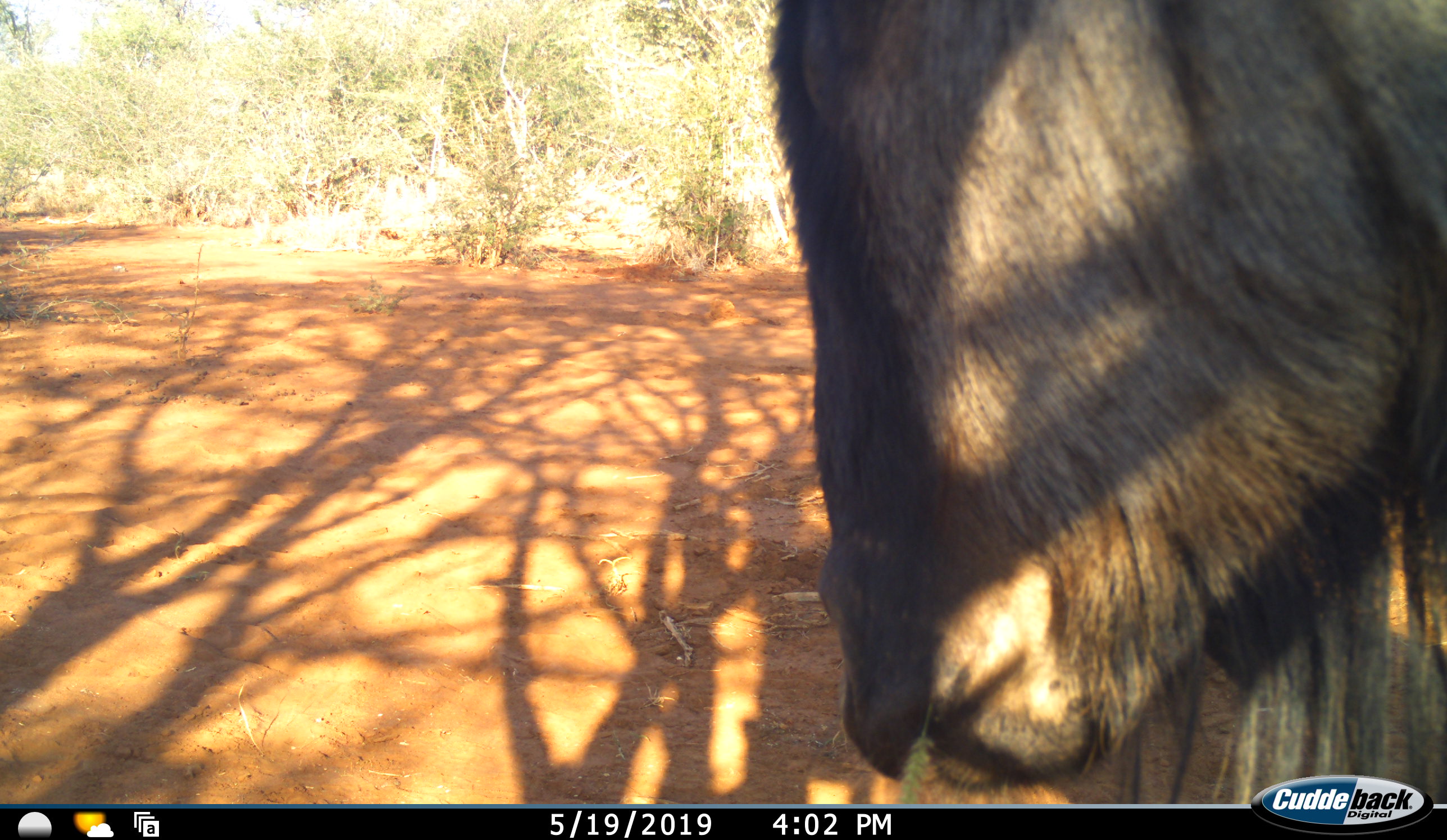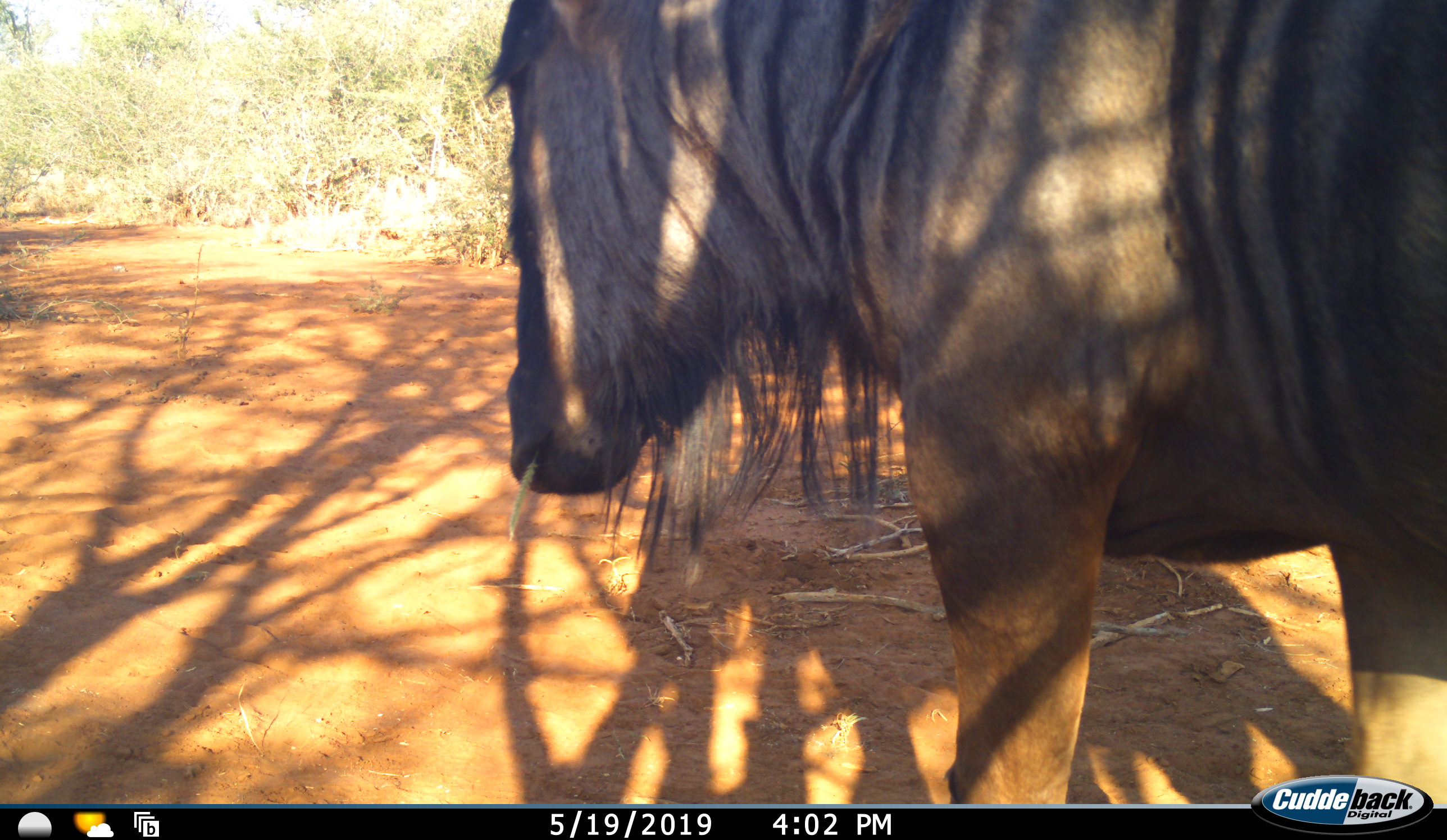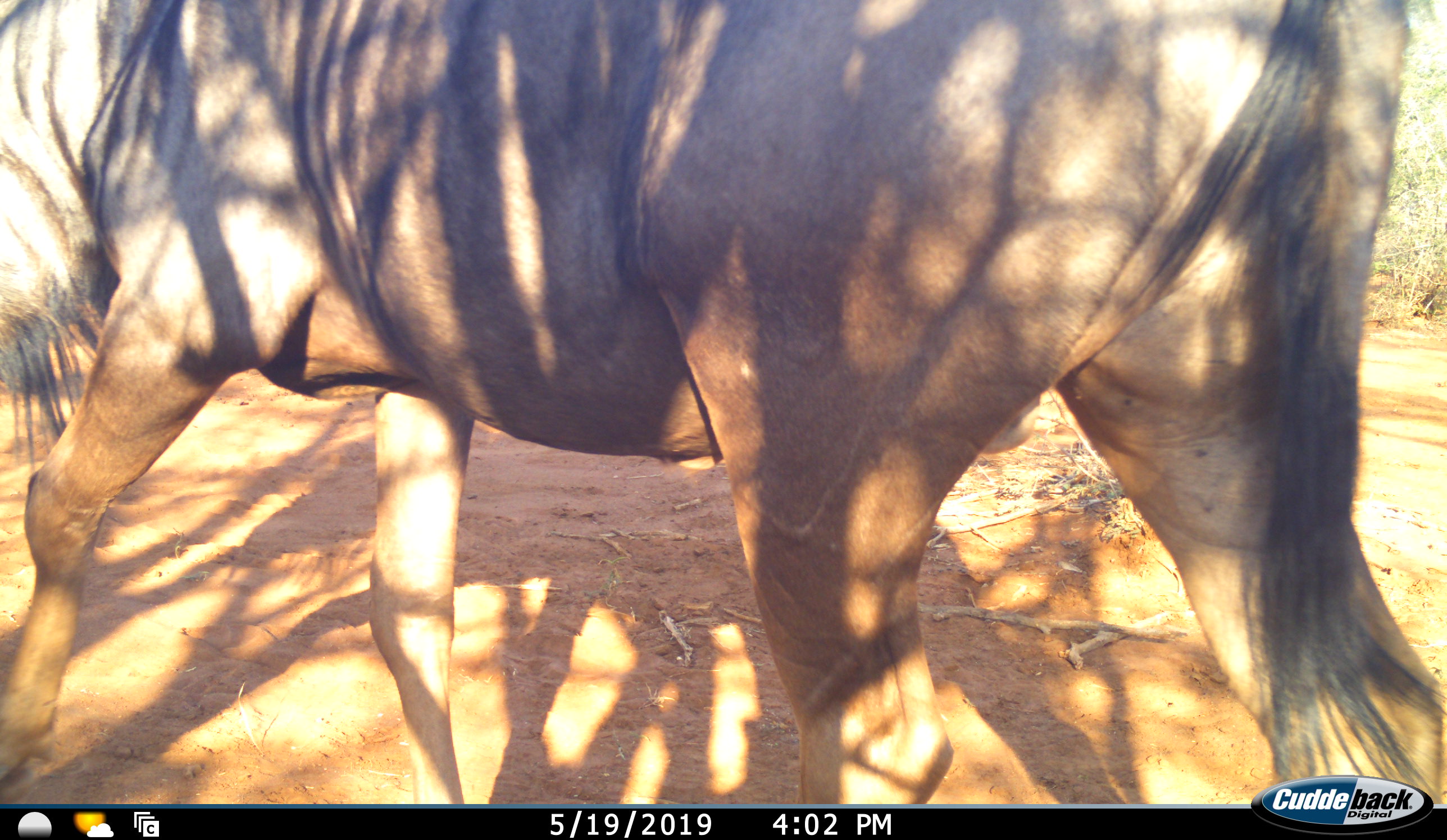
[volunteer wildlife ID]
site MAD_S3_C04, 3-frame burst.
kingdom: Animalia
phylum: Chordata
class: Mammalia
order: Artiodactyla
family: Bovidae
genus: Connochaetes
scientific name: Connochaetes taurinus taurinus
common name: blue wildebeest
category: wildebeestblue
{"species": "wildebeestblue (blue wildebeest) (Connochaetes taurinus taurinus)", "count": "1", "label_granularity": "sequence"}